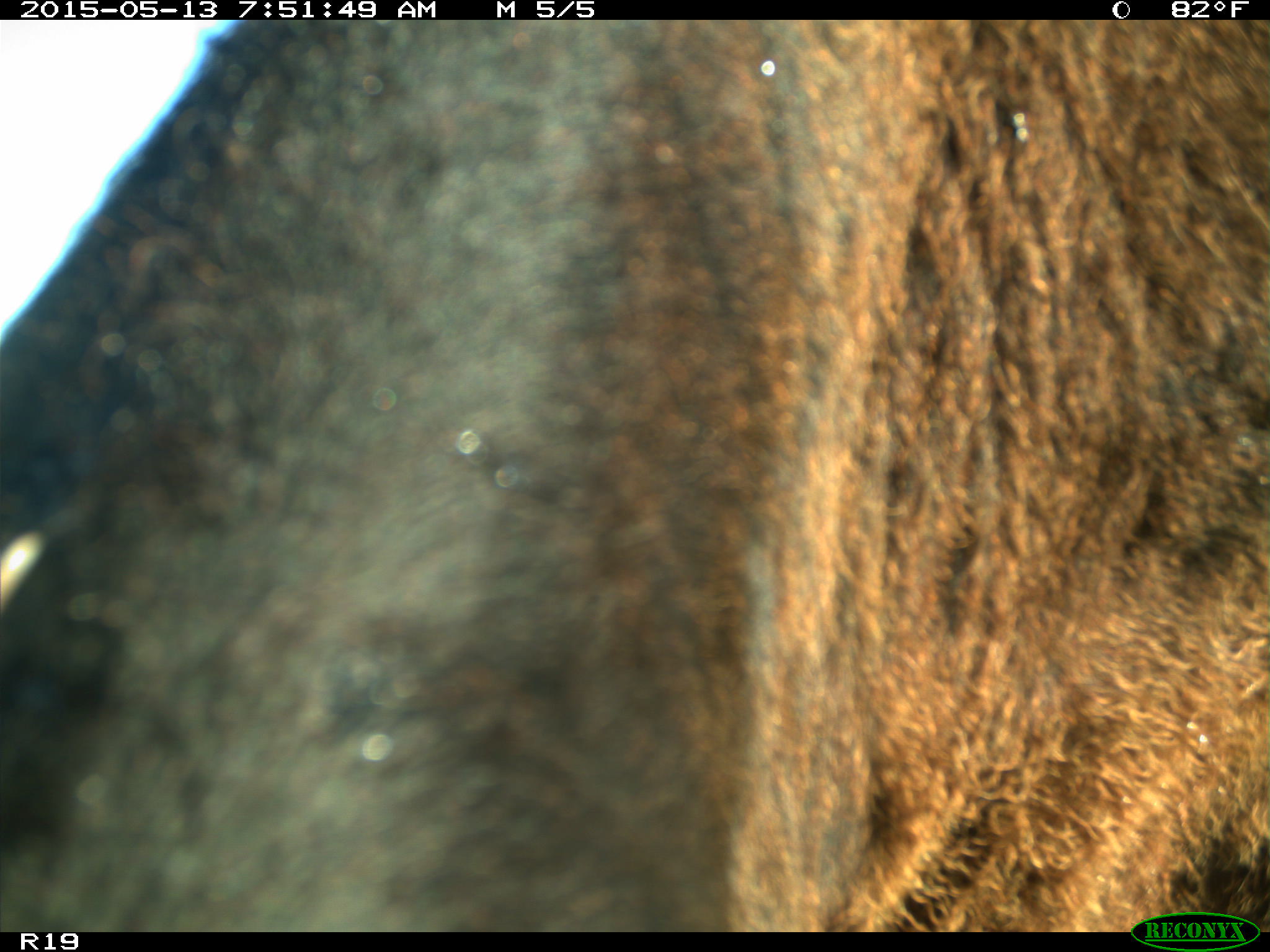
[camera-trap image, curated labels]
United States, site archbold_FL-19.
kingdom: Animalia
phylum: Chordata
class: Mammalia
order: Artiodactyla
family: Bovidae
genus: Bos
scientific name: Bos taurus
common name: domestic cow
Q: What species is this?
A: Bos taurus (domestic cow).